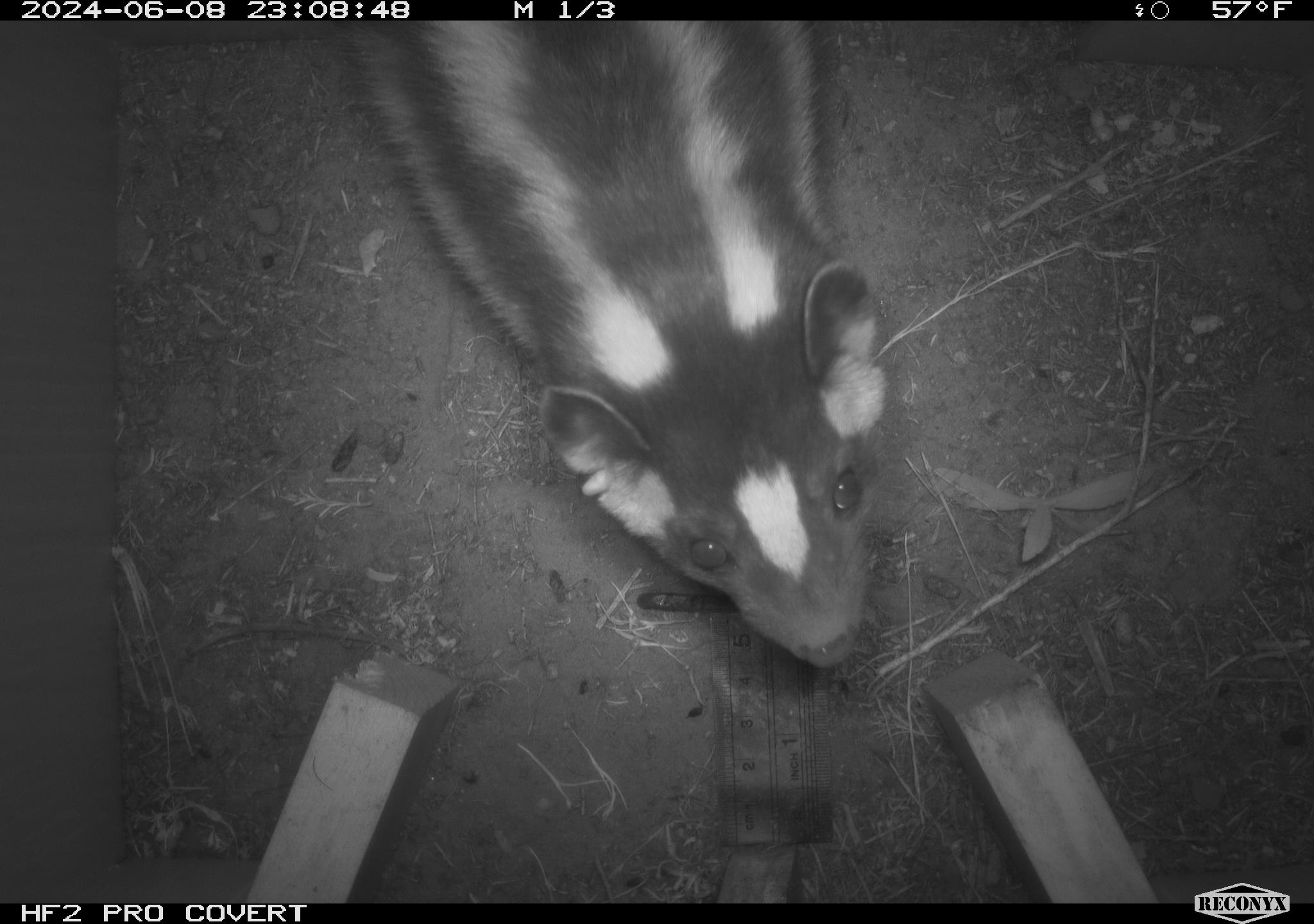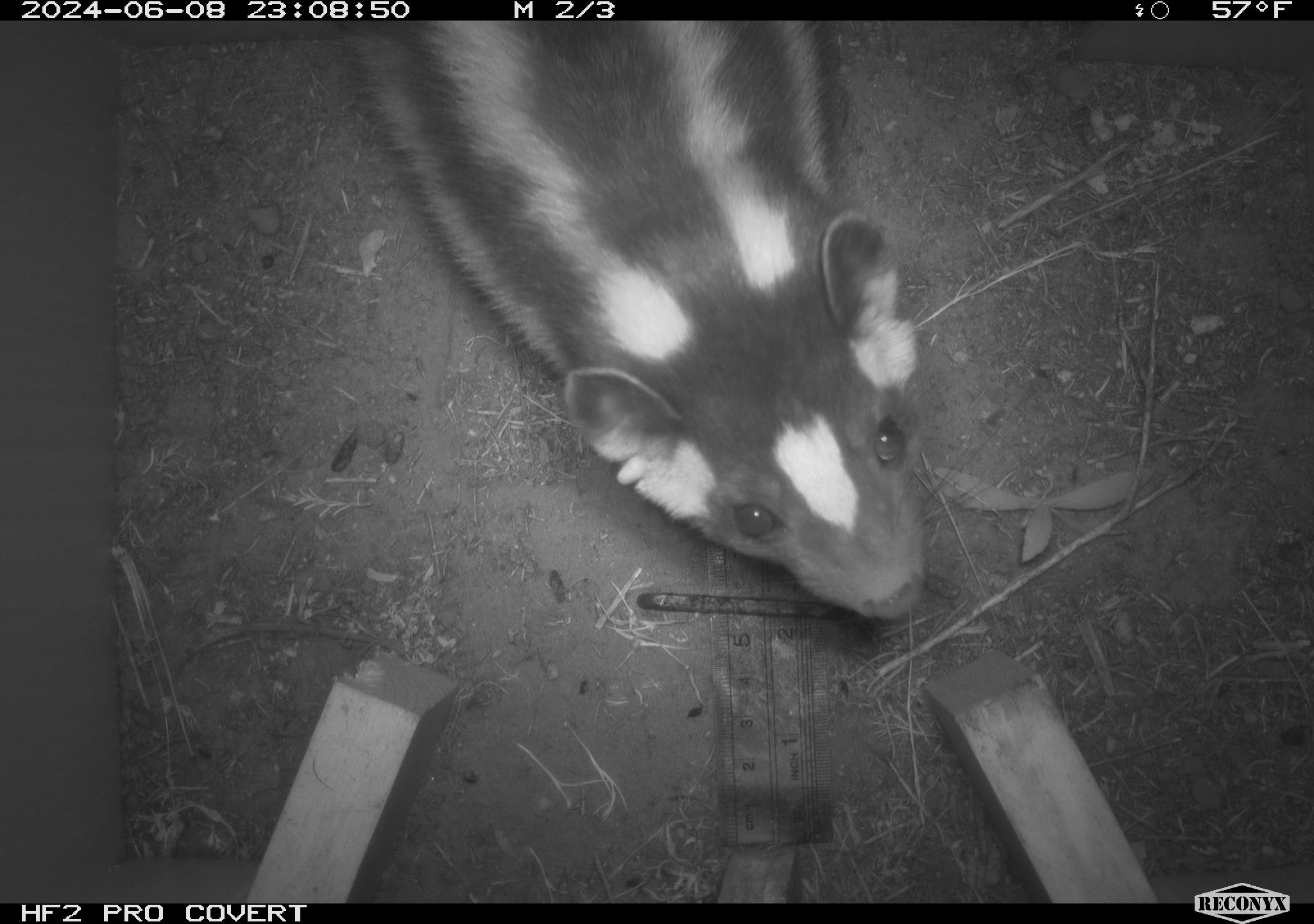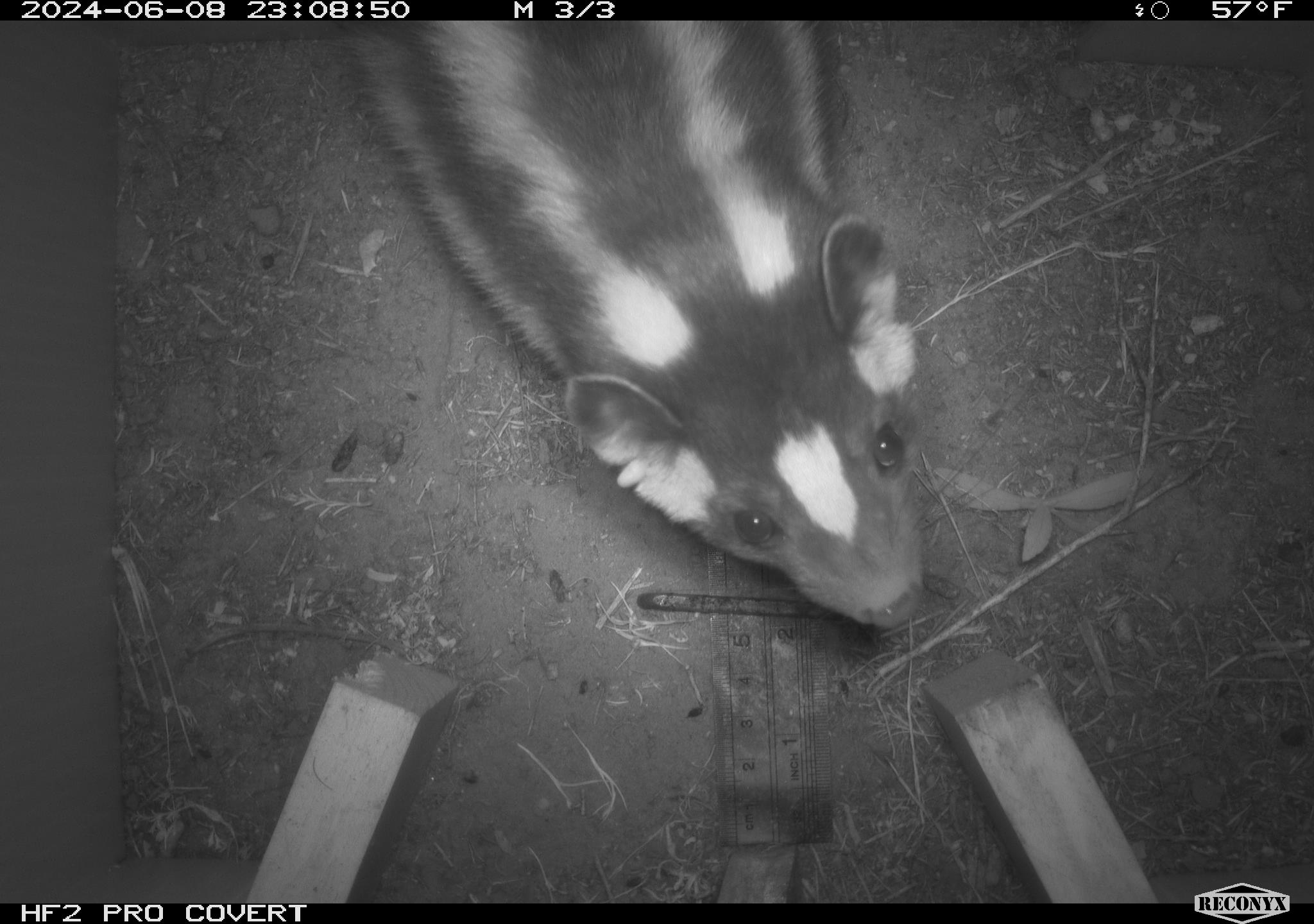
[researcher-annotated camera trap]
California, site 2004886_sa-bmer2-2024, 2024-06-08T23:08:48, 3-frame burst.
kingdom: Animalia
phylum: Chordata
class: Mammalia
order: Carnivora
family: Mephitidae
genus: Spilogale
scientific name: Spilogale gracilis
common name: western spotted skunk